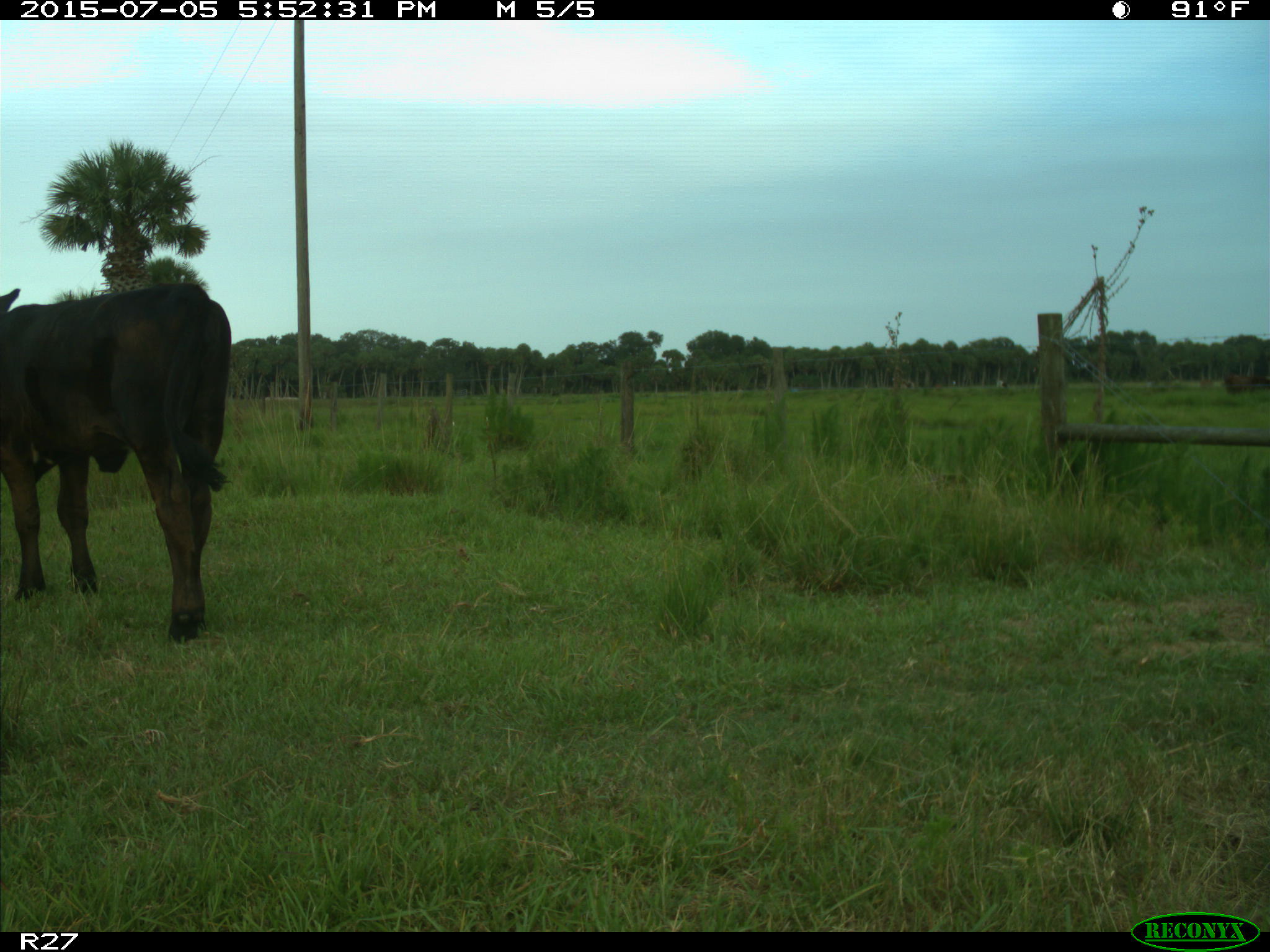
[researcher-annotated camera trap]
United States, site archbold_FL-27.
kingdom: Animalia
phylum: Chordata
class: Mammalia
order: Artiodactyla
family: Bovidae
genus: Bos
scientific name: Bos taurus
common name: domestic cow